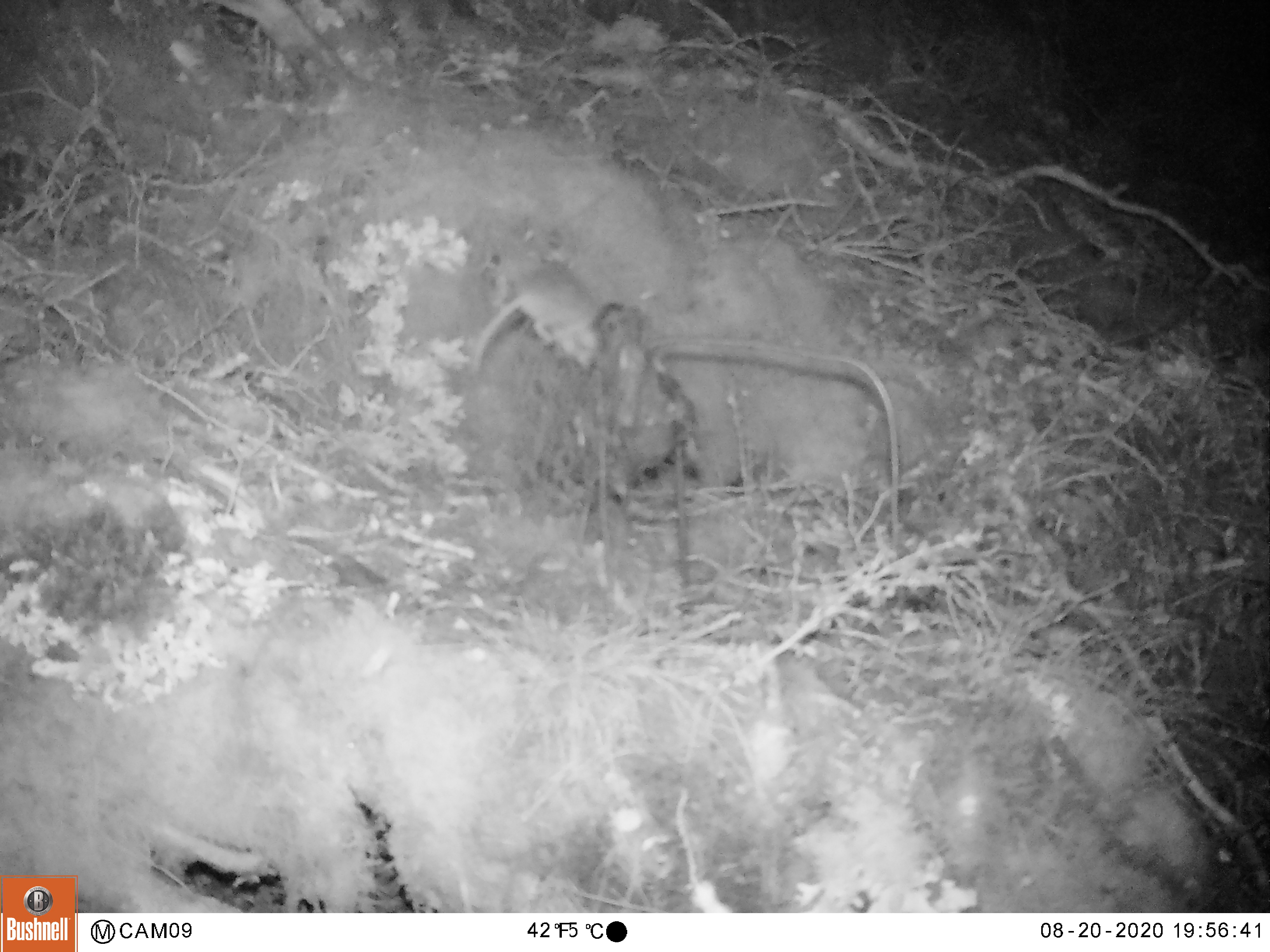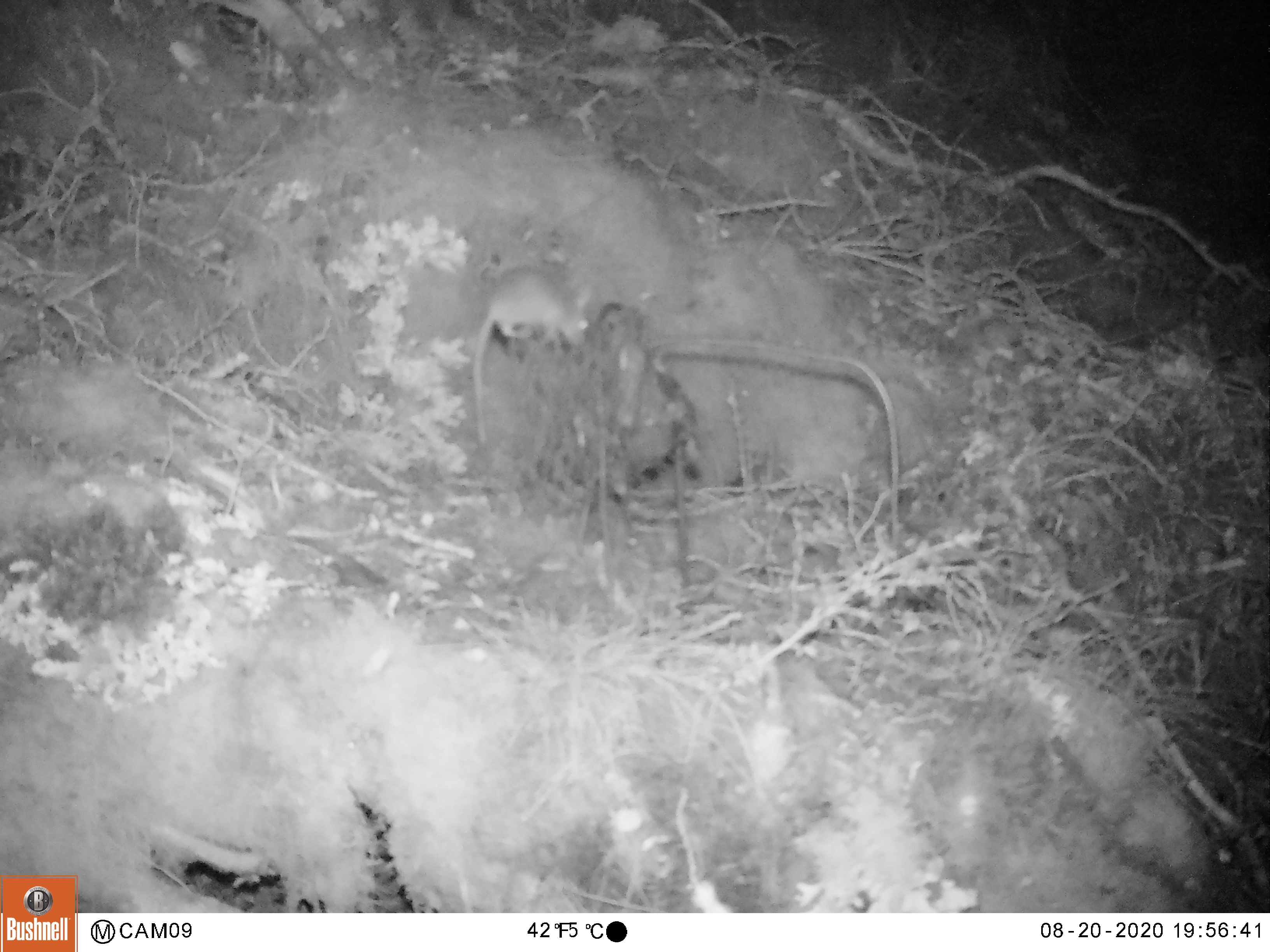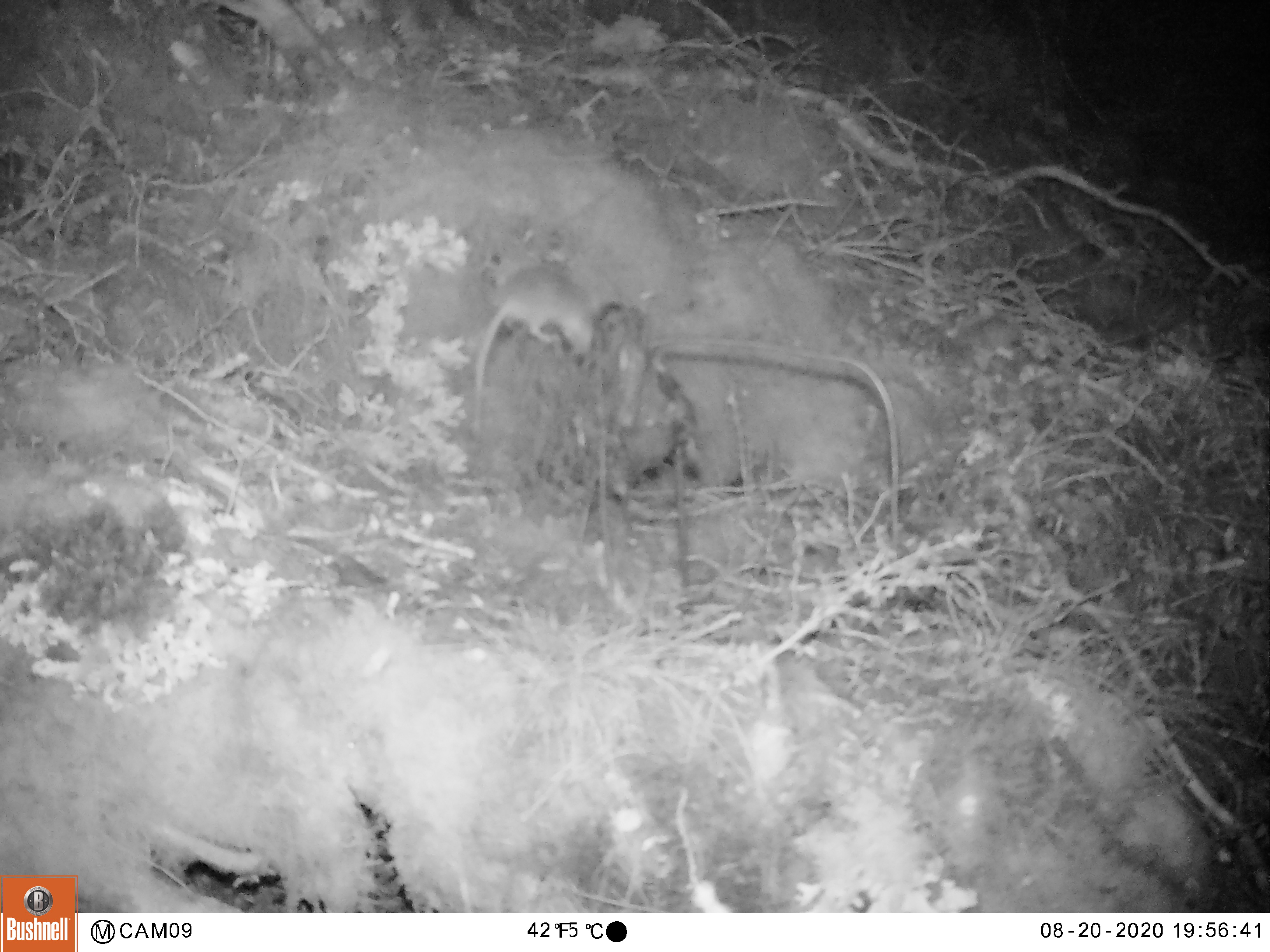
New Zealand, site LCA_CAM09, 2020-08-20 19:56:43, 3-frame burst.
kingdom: Animalia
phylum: Chordata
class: Mammalia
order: Rodentia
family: Muridae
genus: Mus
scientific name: Mus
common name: mouse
Mouse (Mus).